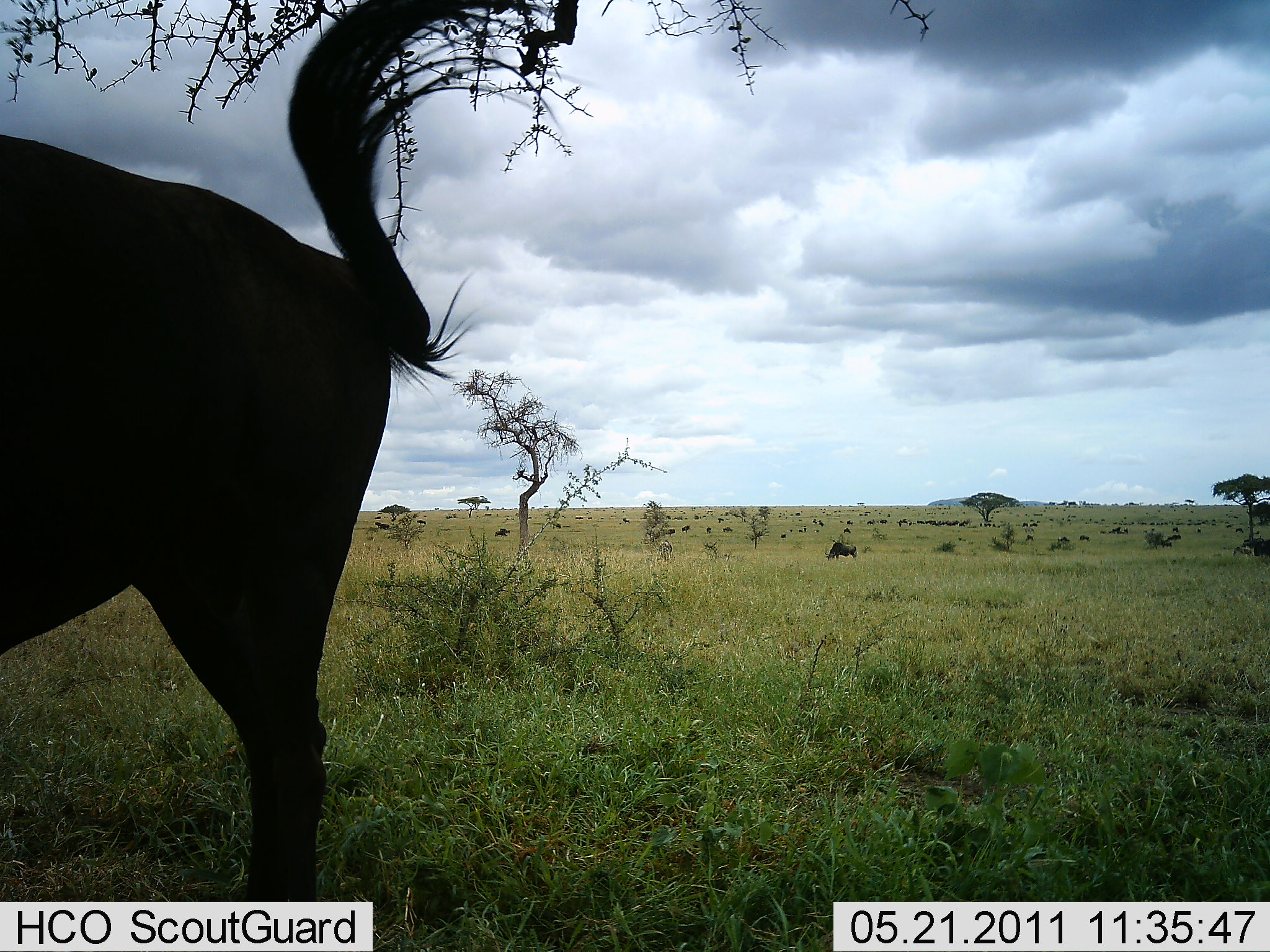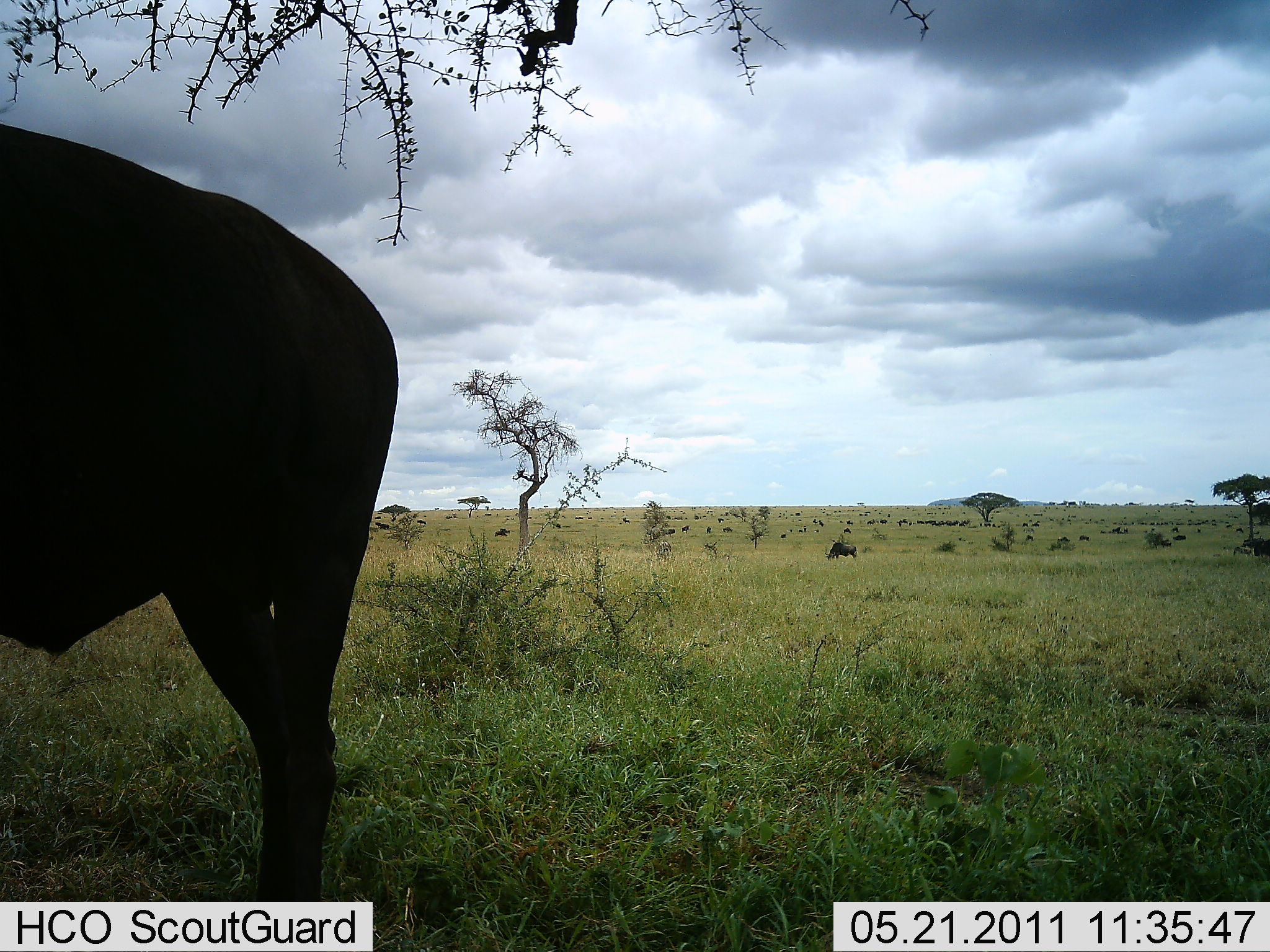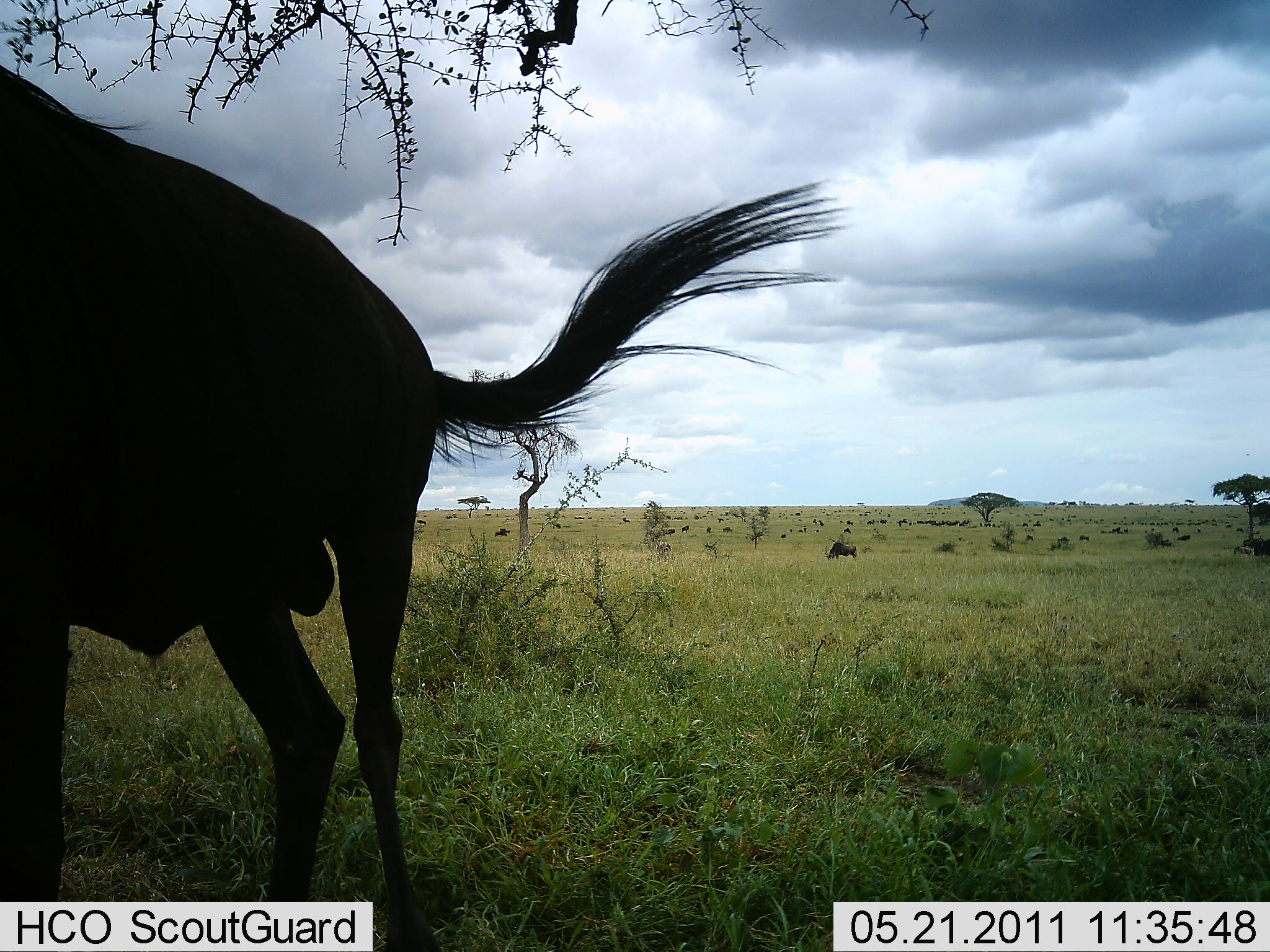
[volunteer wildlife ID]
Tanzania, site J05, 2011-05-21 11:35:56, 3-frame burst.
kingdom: Animalia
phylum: Chordata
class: Mammalia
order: Artiodactyla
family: Bovidae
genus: Connochaetes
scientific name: Connochaetes taurinus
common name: blue wildebeest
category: wildebeest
Wildebeest (blue wildebeest) (Connochaetes taurinus), count 1. Behavior (volunteer vote fractions): standing 60%, resting 30%, moving 10%, interacting 0%. Young present (vote fraction): 0%. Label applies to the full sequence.